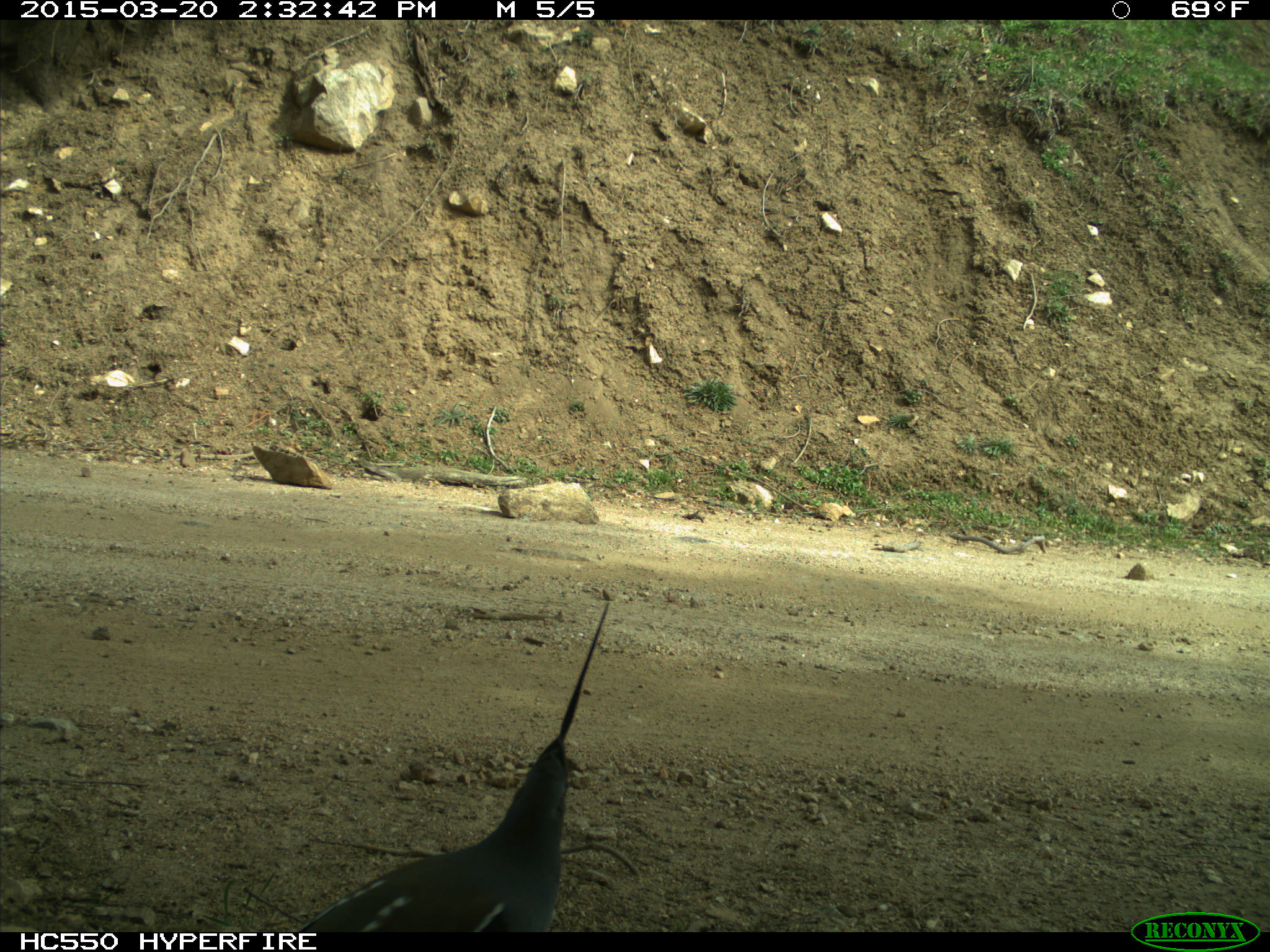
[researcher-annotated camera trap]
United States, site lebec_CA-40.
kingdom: Animalia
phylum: Chordata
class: Aves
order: Galliformes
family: Odontophoridae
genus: Callipepla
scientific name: Callipepla californica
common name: california quail